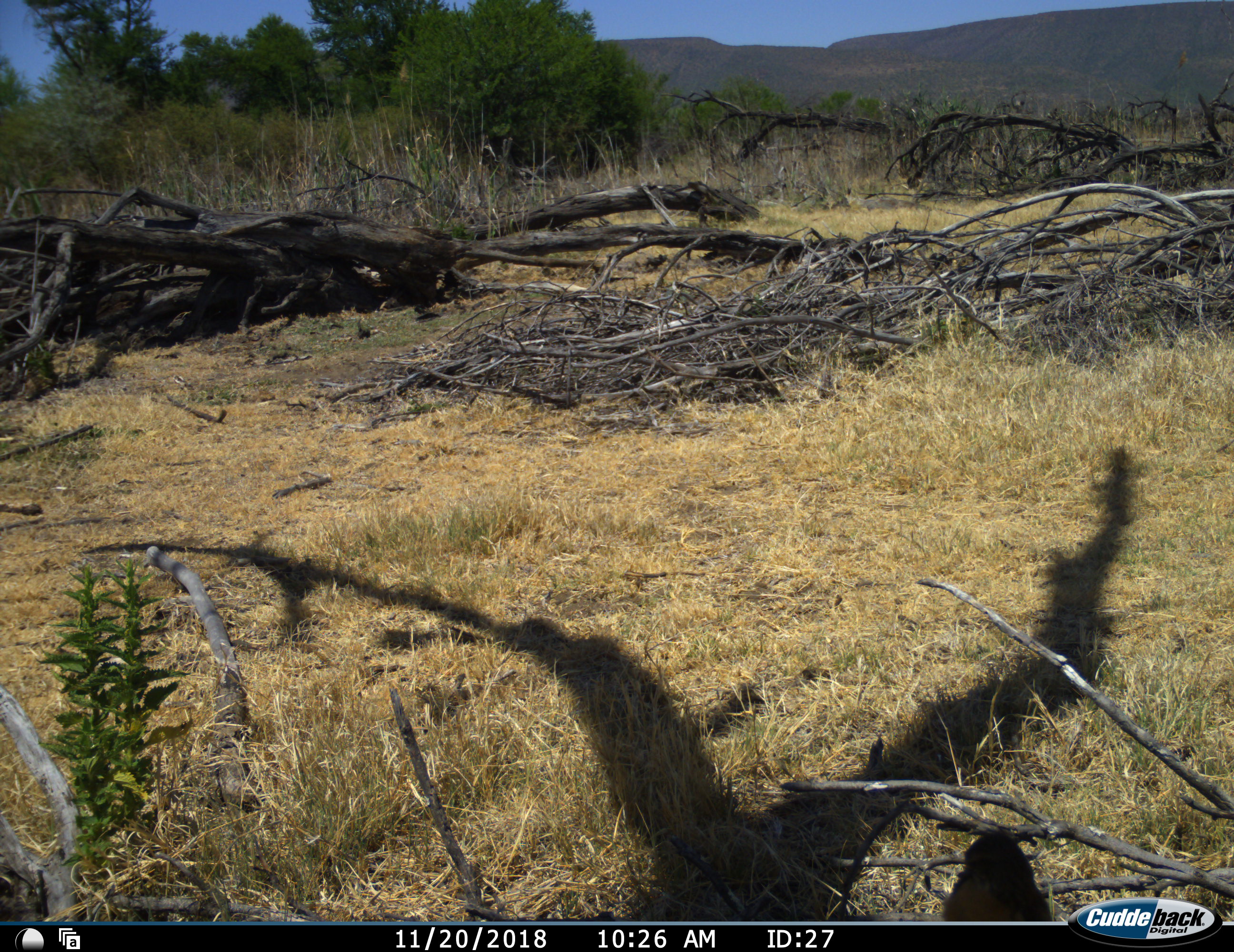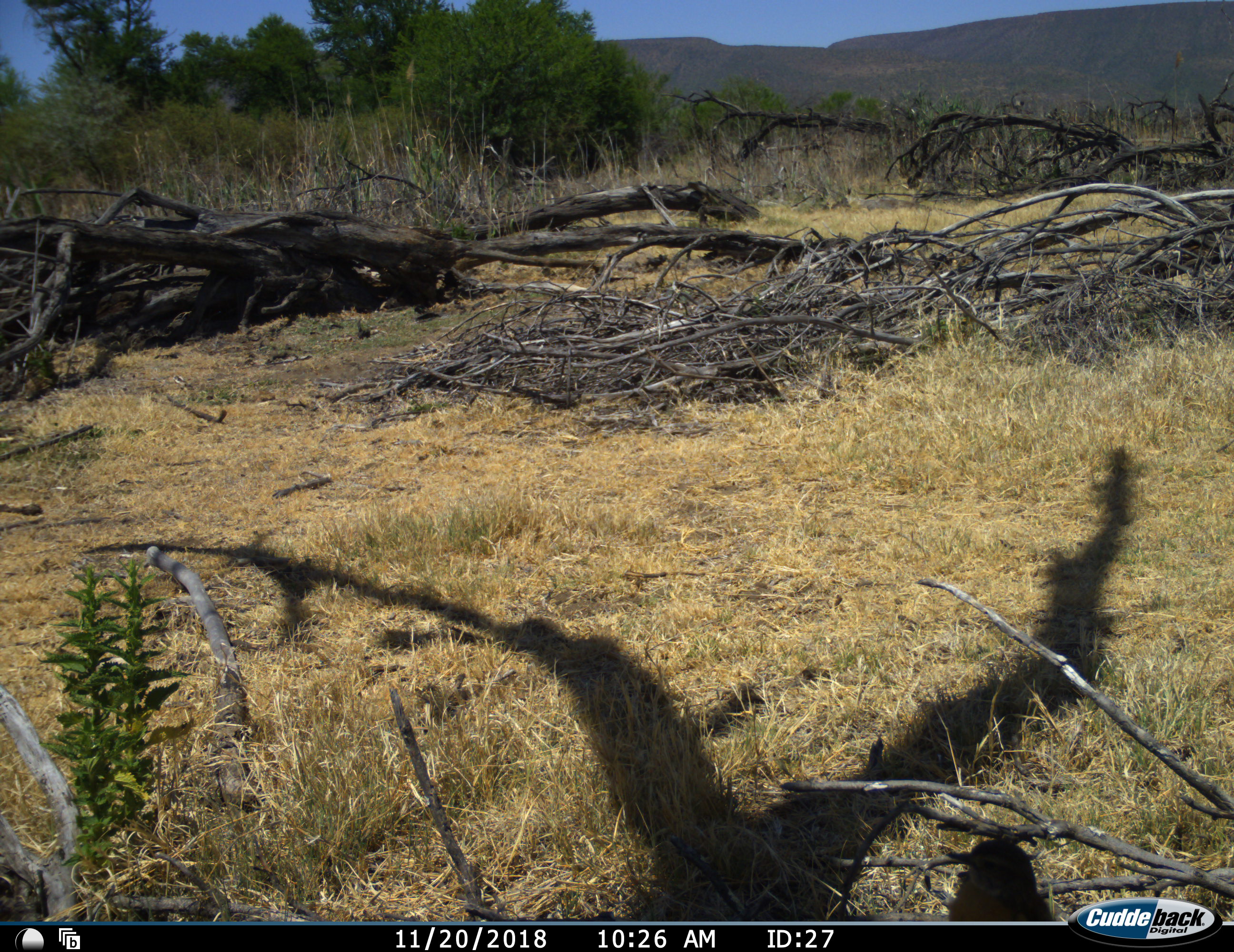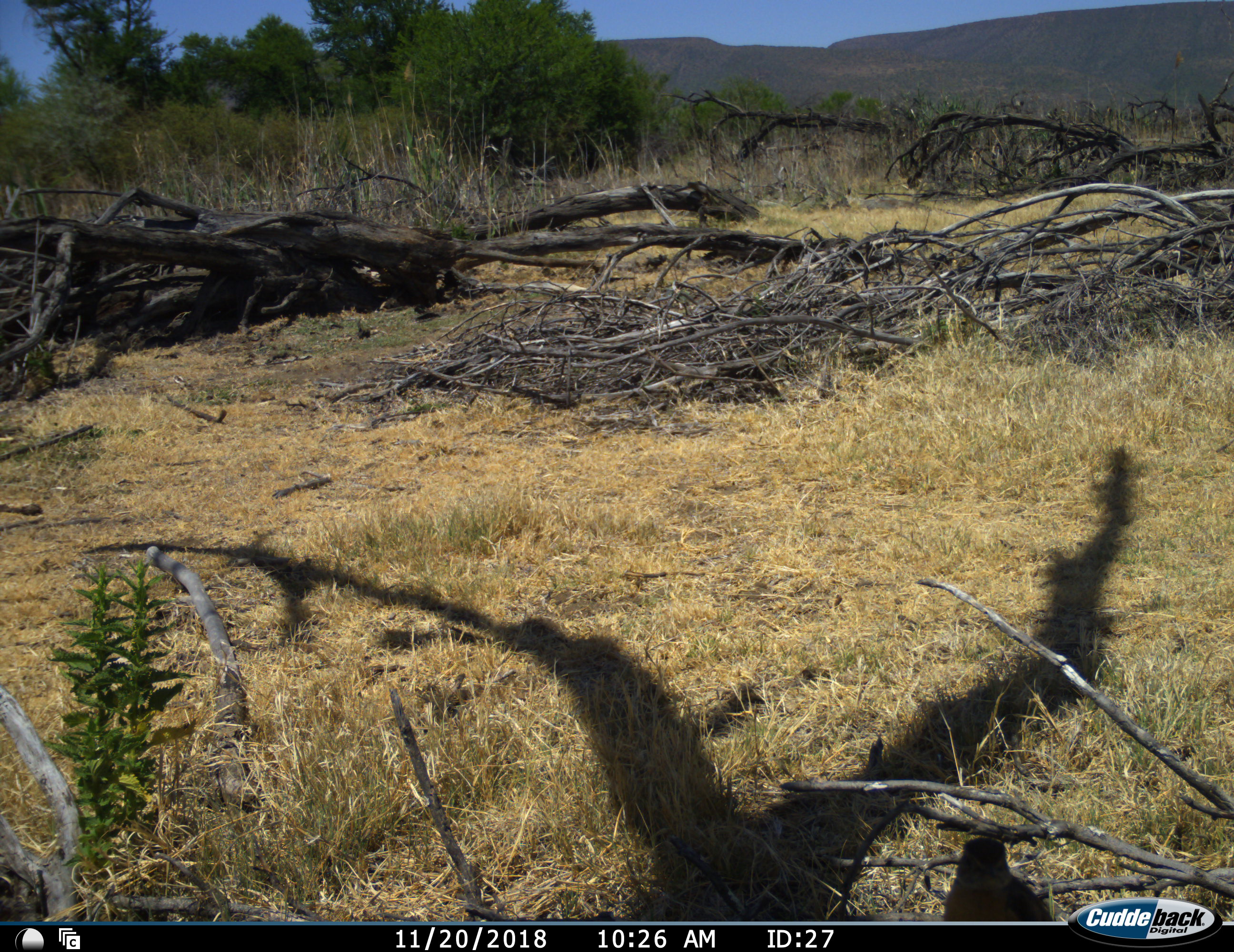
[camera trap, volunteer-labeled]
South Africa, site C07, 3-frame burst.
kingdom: Animalia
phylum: Chordata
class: Aves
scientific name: Aves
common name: bird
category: birdother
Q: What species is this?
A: Birdother (bird) (Aves).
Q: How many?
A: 1.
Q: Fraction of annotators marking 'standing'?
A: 86%.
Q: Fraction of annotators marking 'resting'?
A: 0%.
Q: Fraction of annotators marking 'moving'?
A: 14%.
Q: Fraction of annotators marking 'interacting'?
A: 0%.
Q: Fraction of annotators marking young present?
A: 0%.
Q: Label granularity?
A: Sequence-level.